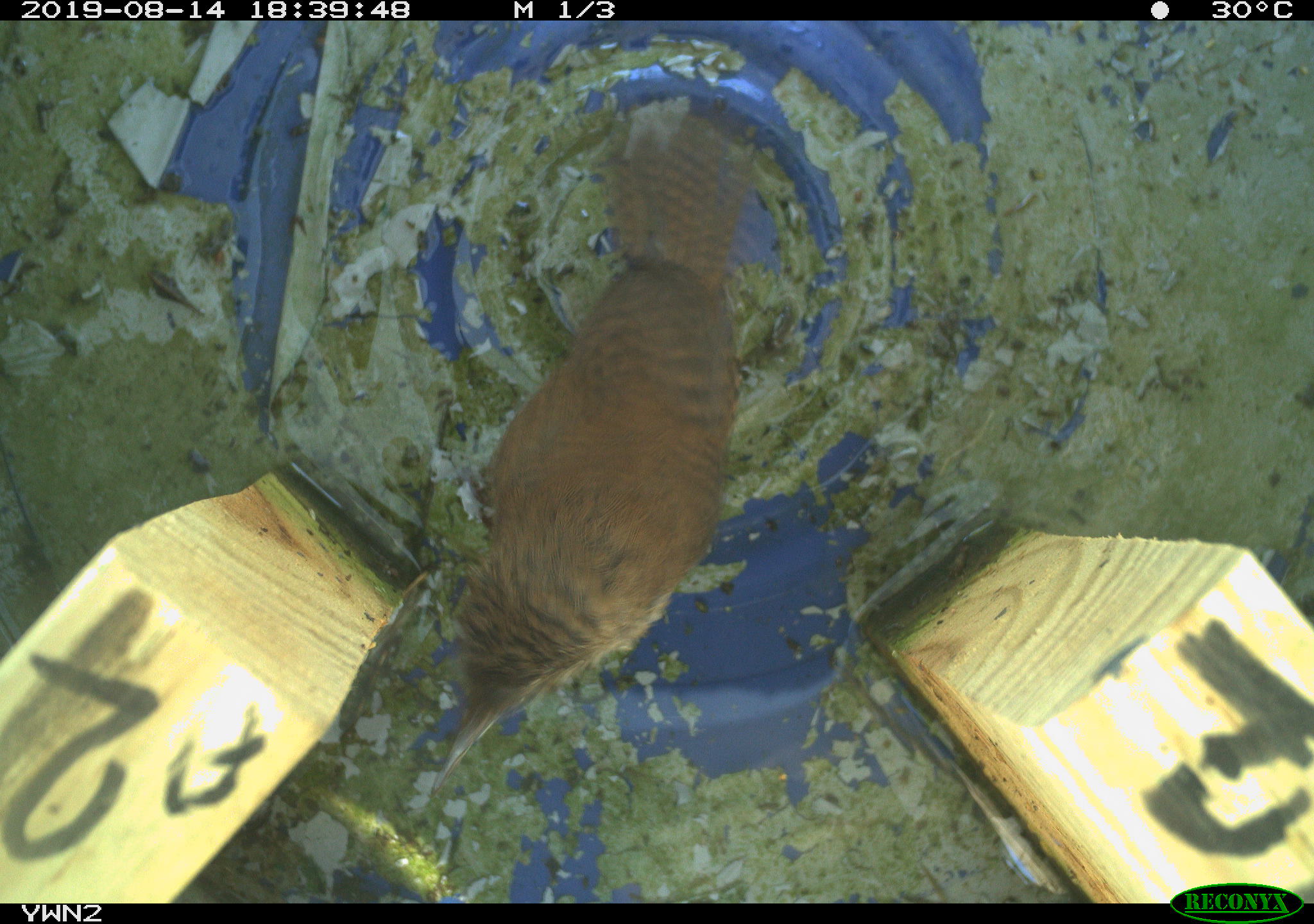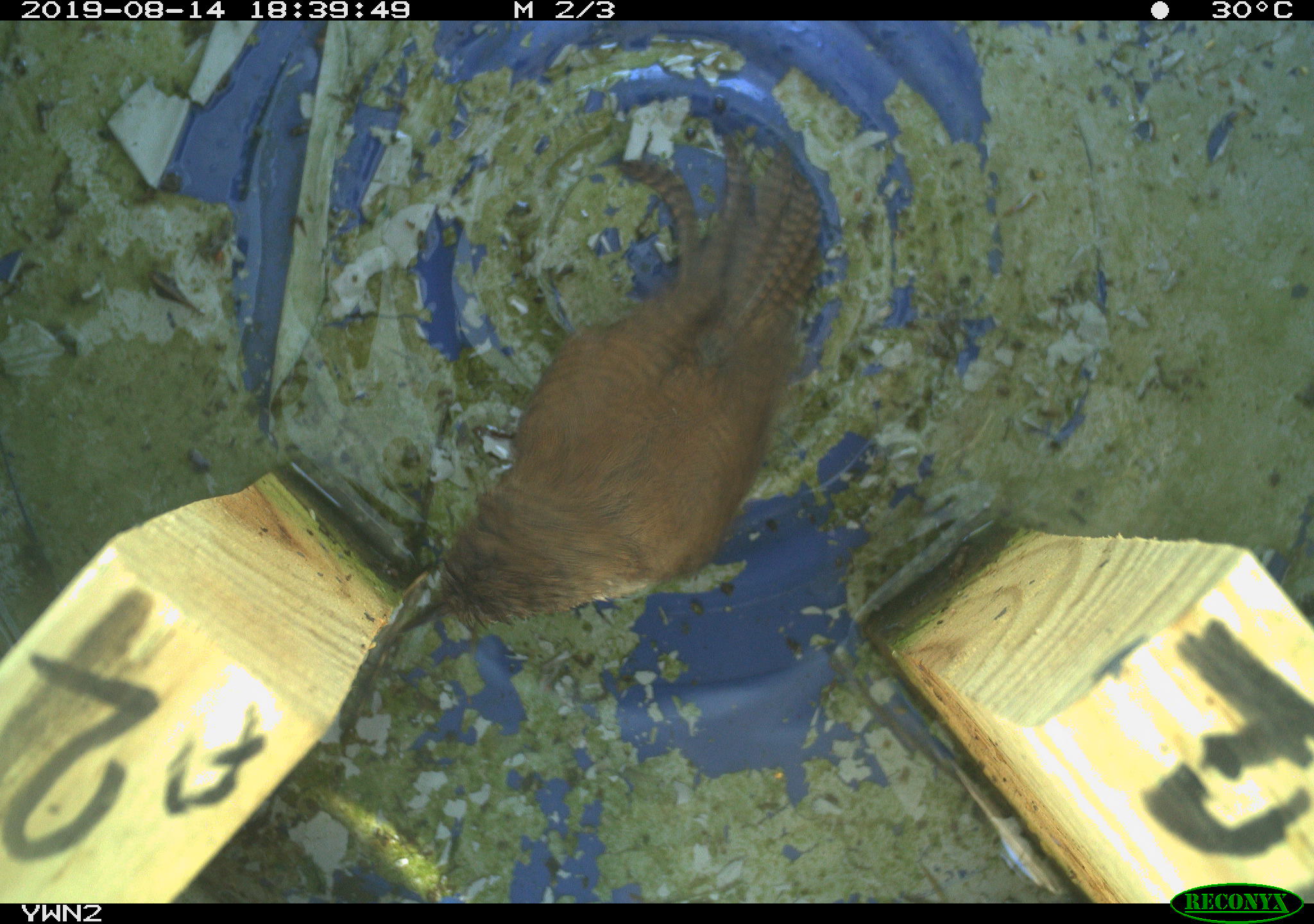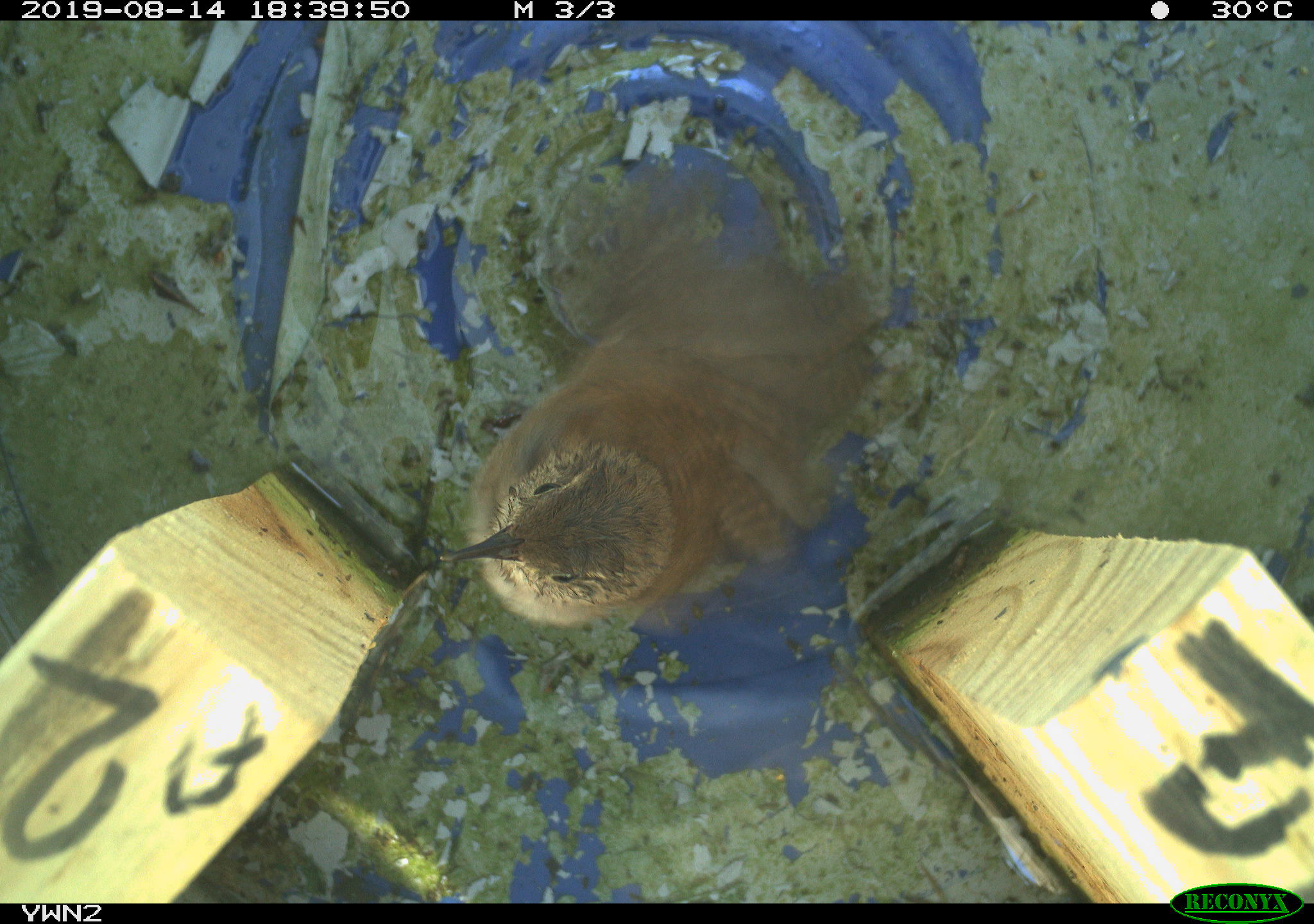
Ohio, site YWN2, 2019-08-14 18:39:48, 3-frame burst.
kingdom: Animalia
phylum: Chordata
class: Aves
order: Passeriformes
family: Troglodytidae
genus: Troglodytes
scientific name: Troglodytes aedon aedon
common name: northern house wren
Northern house wren (Troglodytes aedon aedon).